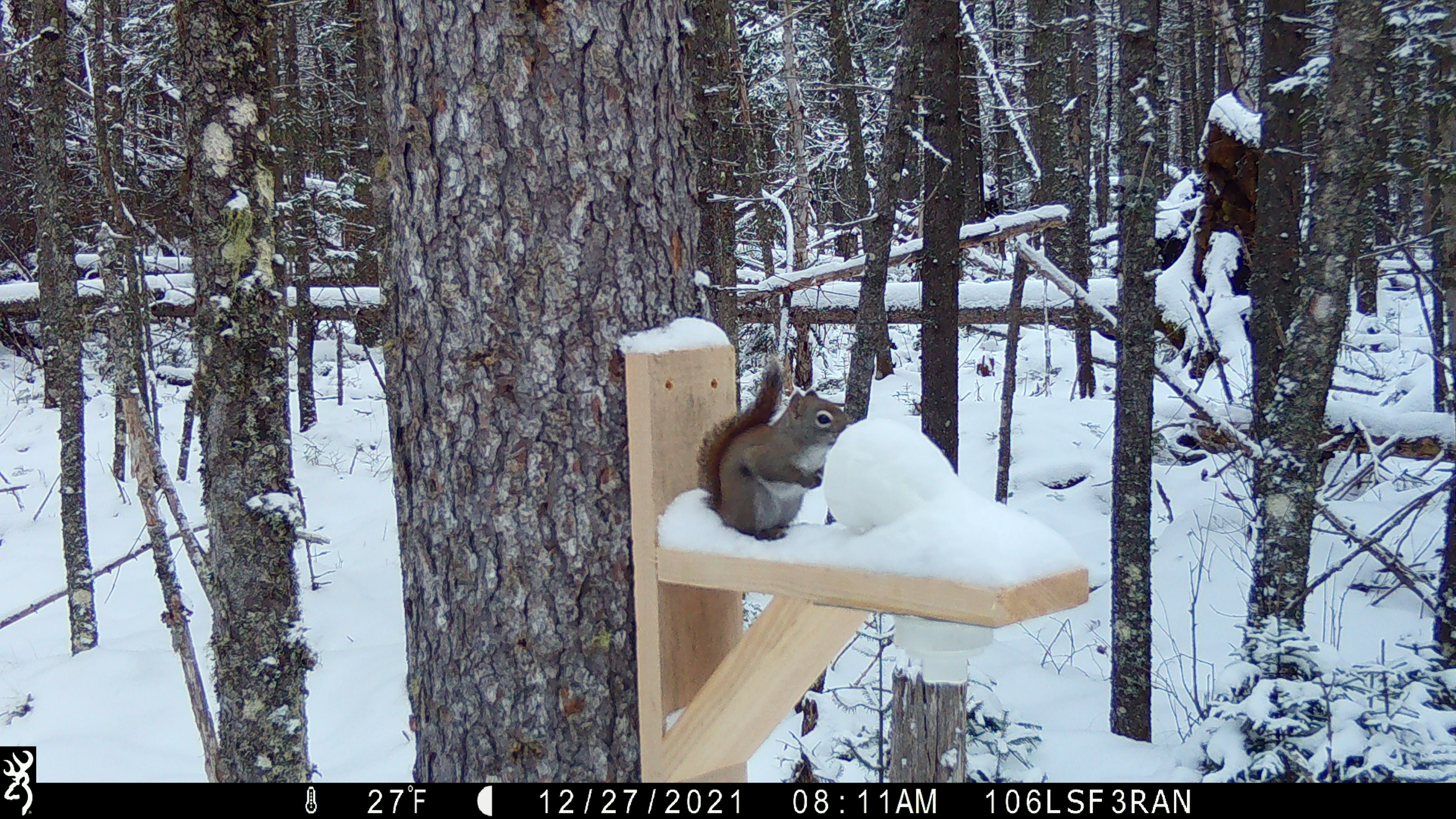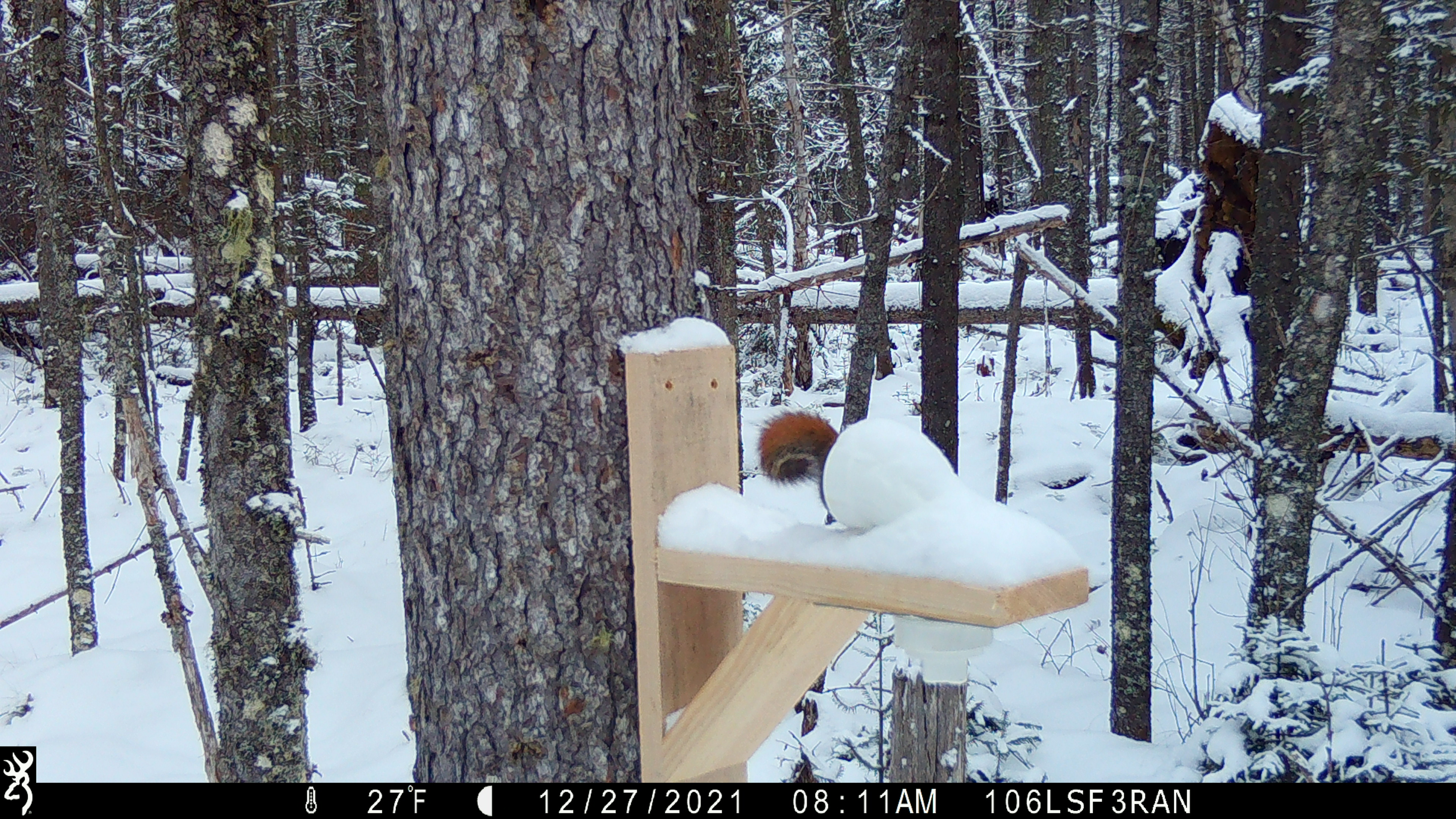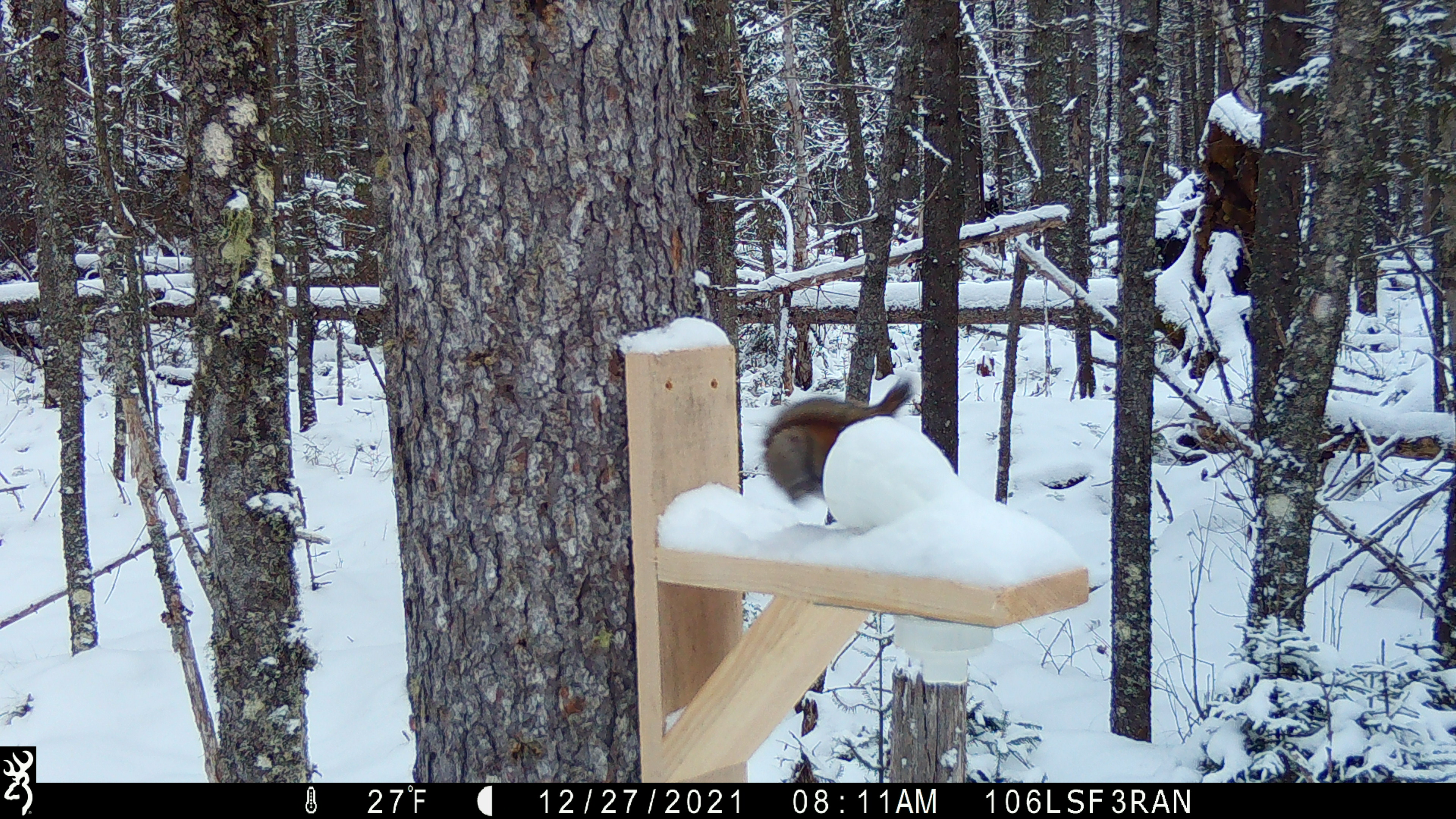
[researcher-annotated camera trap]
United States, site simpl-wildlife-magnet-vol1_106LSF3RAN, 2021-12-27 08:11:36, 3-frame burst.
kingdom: Animalia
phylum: Chordata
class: Mammalia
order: Rodentia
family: Sciuridae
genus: Tamiasciurus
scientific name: Tamiasciurus hudsonicus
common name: red squirrel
Red squirrel (Tamiasciurus hudsonicus).